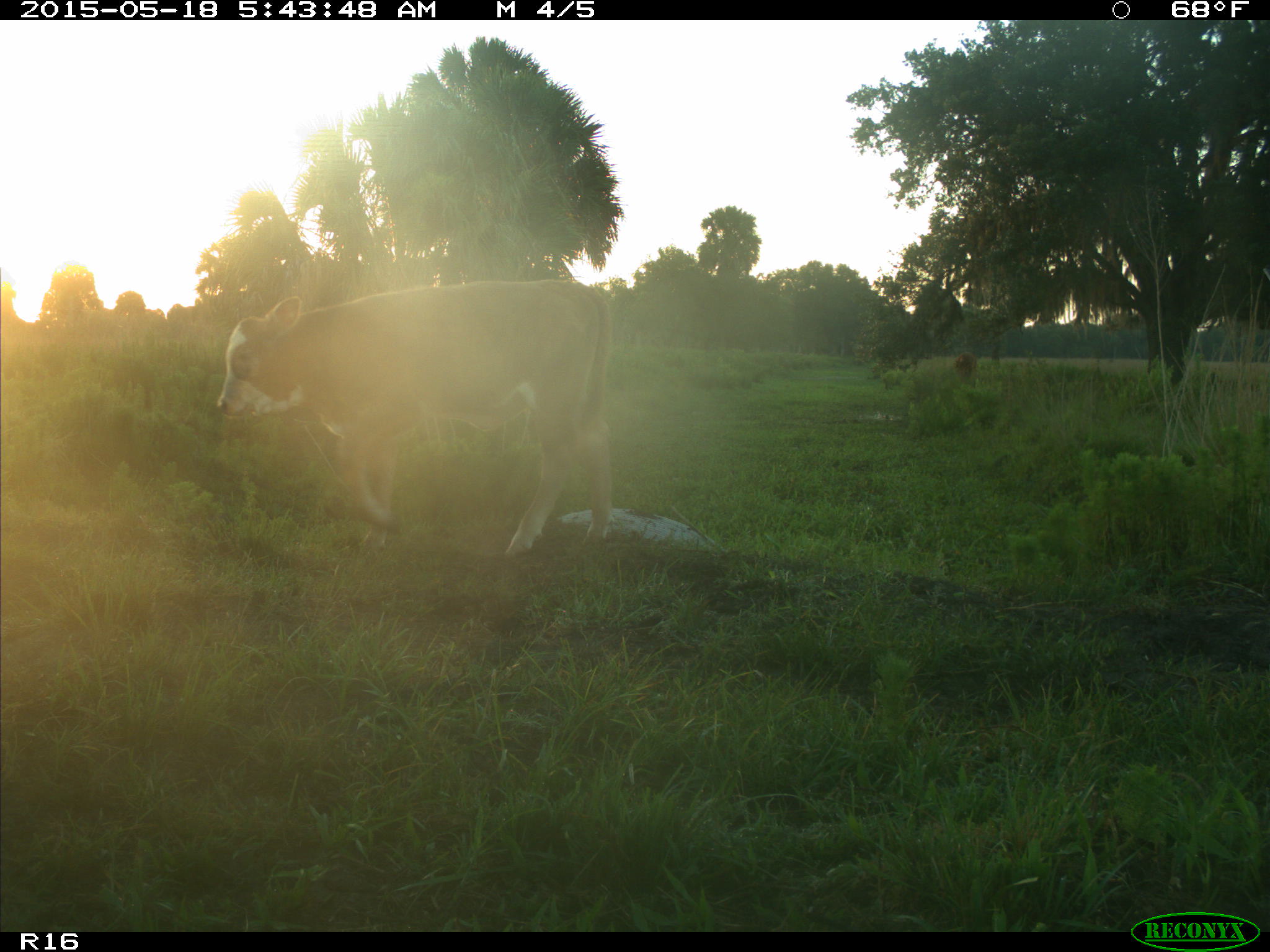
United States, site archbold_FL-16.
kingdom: Animalia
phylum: Chordata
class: Mammalia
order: Artiodactyla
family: Bovidae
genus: Bos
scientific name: Bos taurus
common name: domestic cow